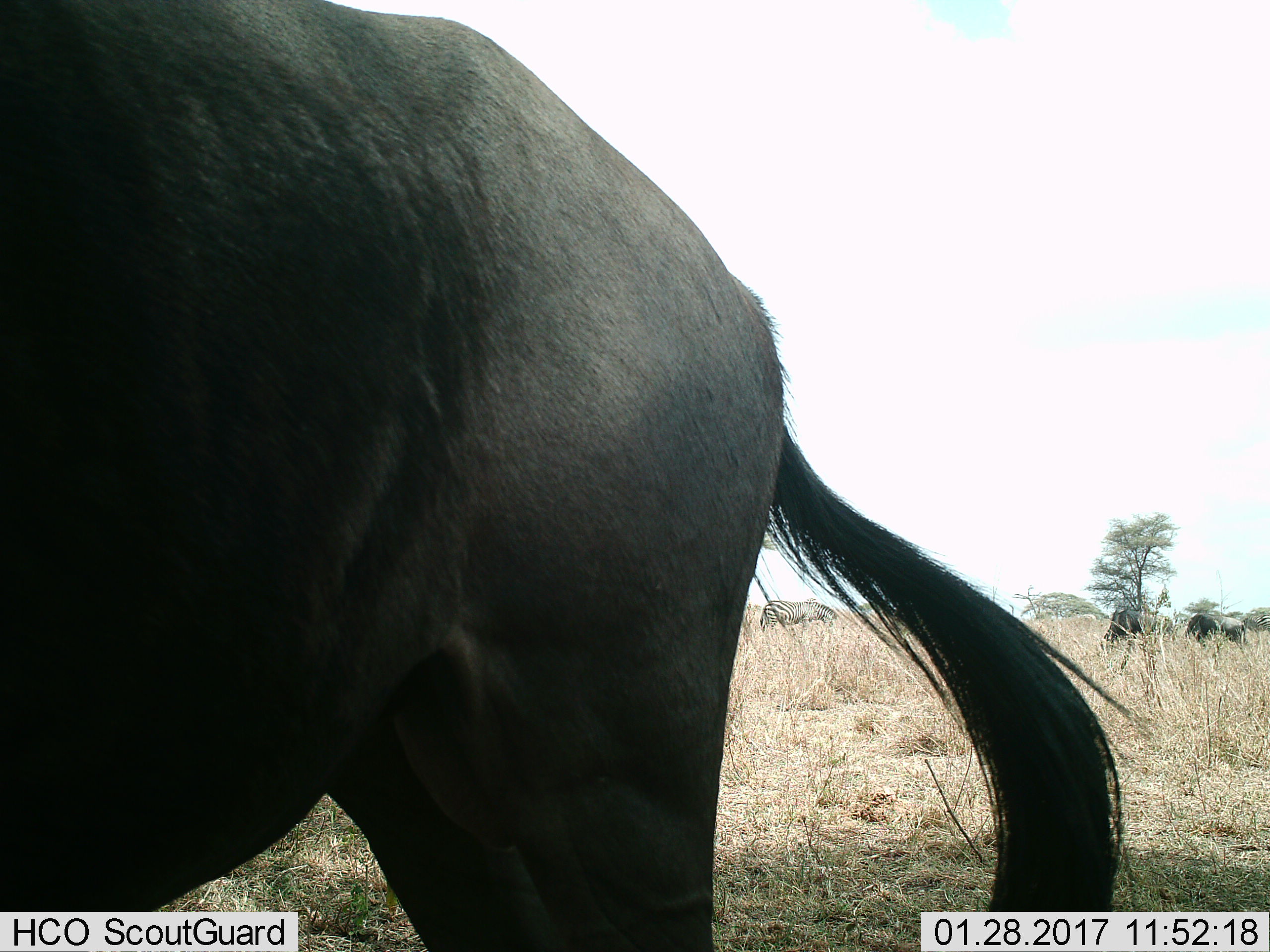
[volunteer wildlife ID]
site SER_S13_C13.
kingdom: Animalia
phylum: Chordata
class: Mammalia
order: Artiodactyla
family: Bovidae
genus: Connochaetes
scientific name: Connochaetes taurinus taurinus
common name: blue wildebeest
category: wildebeestblue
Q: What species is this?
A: Wildebeestblue (blue wildebeest) (Connochaetes taurinus taurinus).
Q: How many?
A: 1.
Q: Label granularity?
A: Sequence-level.